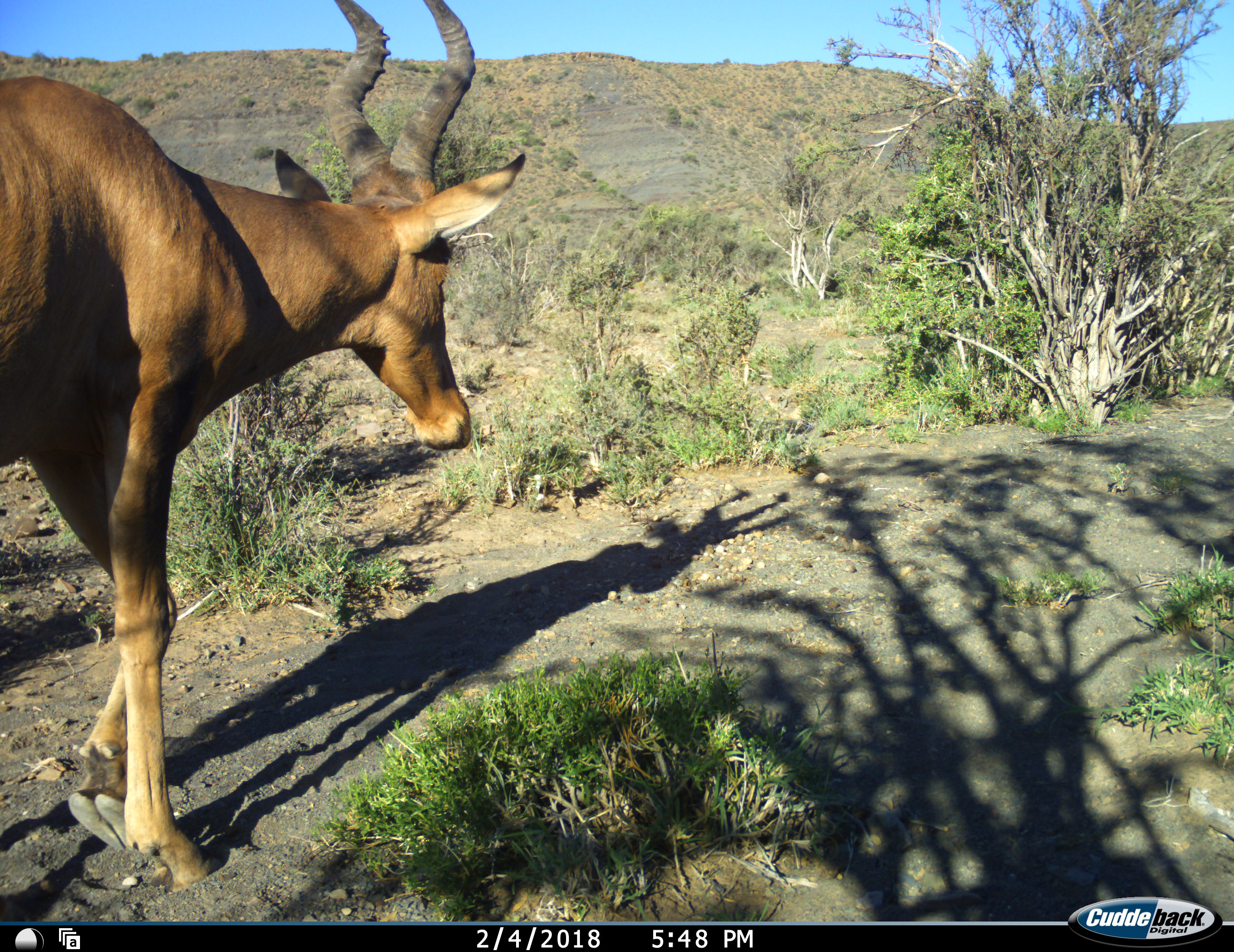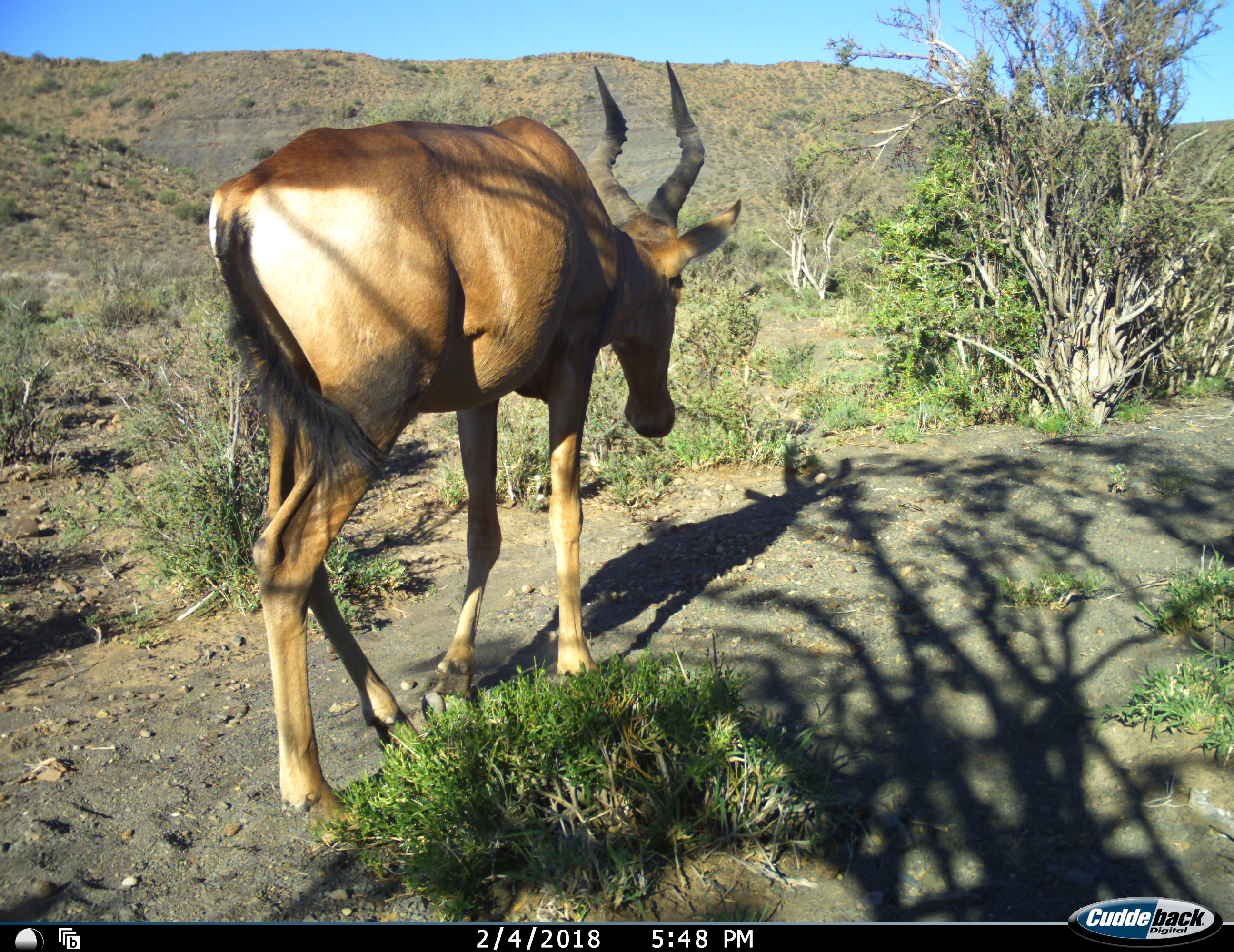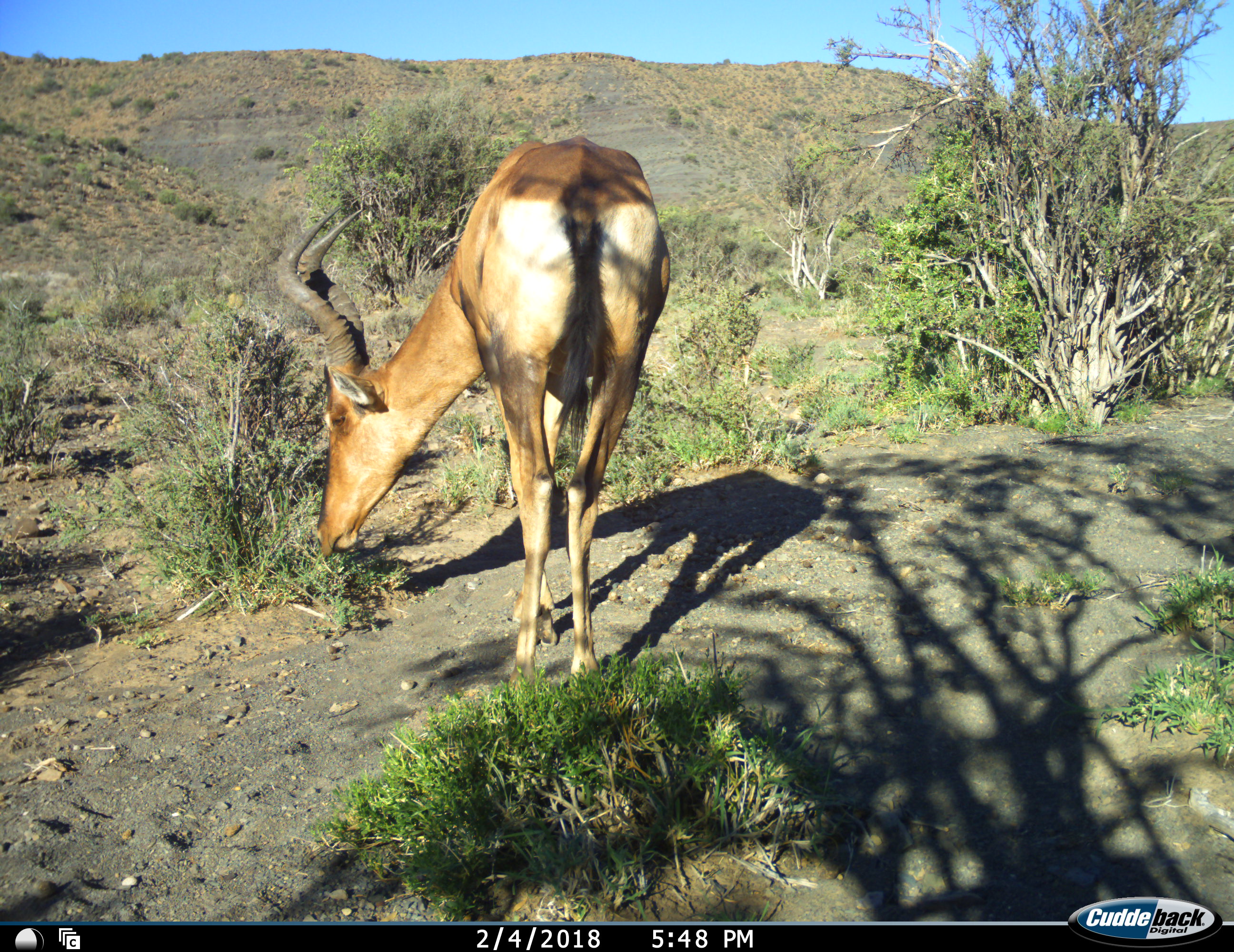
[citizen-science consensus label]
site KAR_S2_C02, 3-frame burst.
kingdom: Animalia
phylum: Chordata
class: Mammalia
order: Artiodactyla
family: Bovidae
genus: Alcelaphus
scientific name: Alcelaphus buselaphus caama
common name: red hartebeest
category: hartebeestred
Hartebeestred (red hartebeest) (Alcelaphus buselaphus caama), count 1. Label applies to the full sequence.